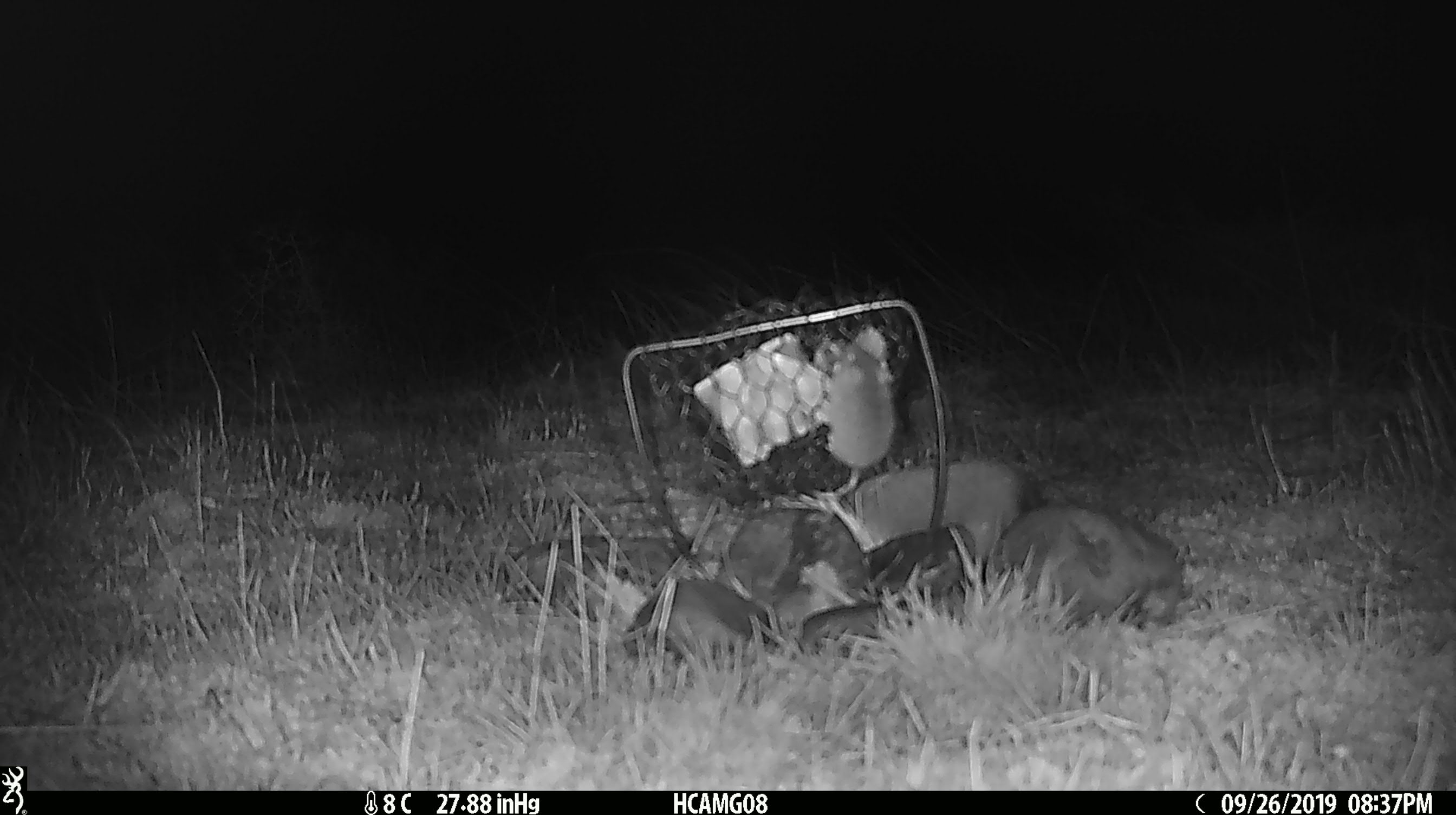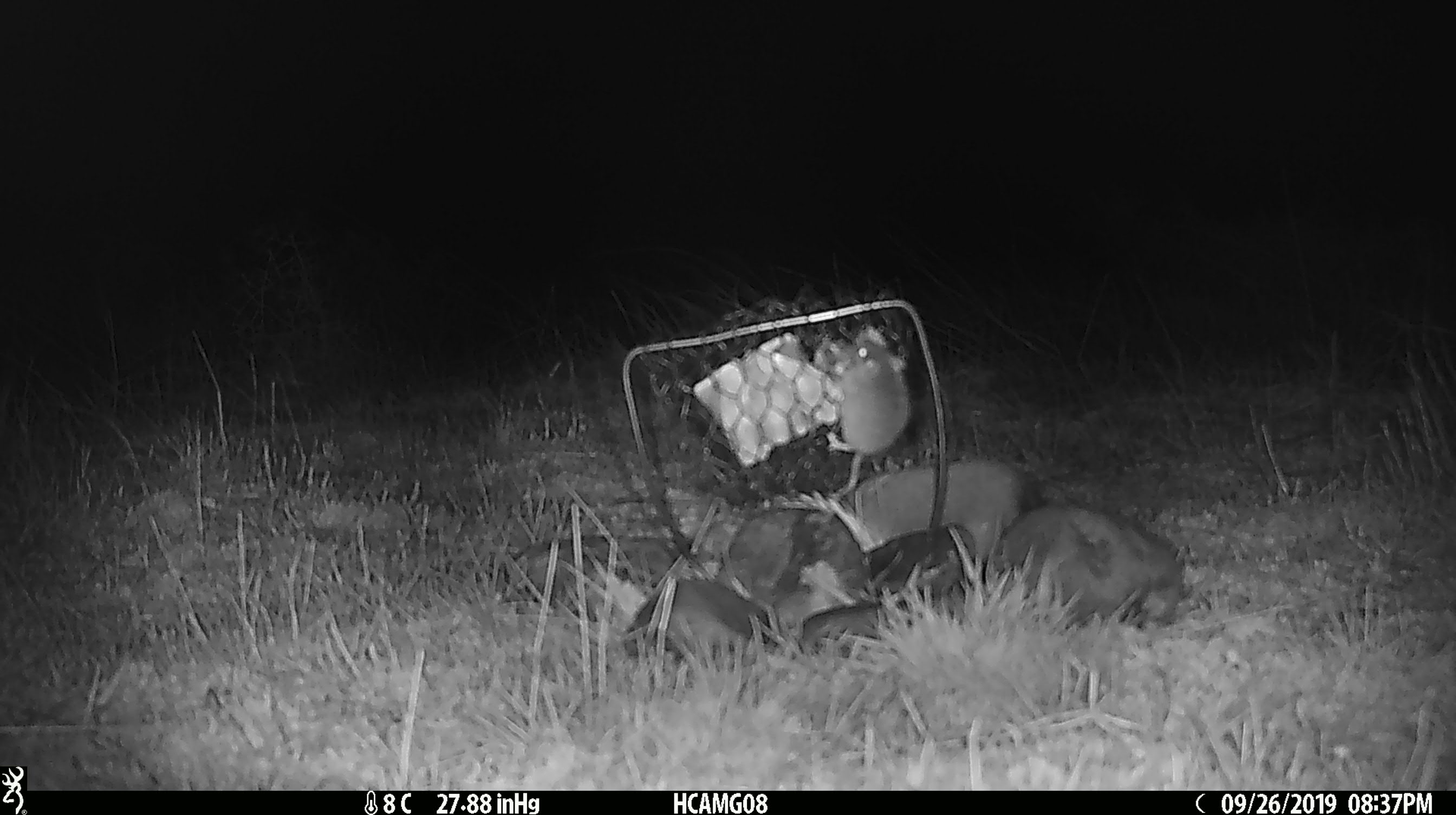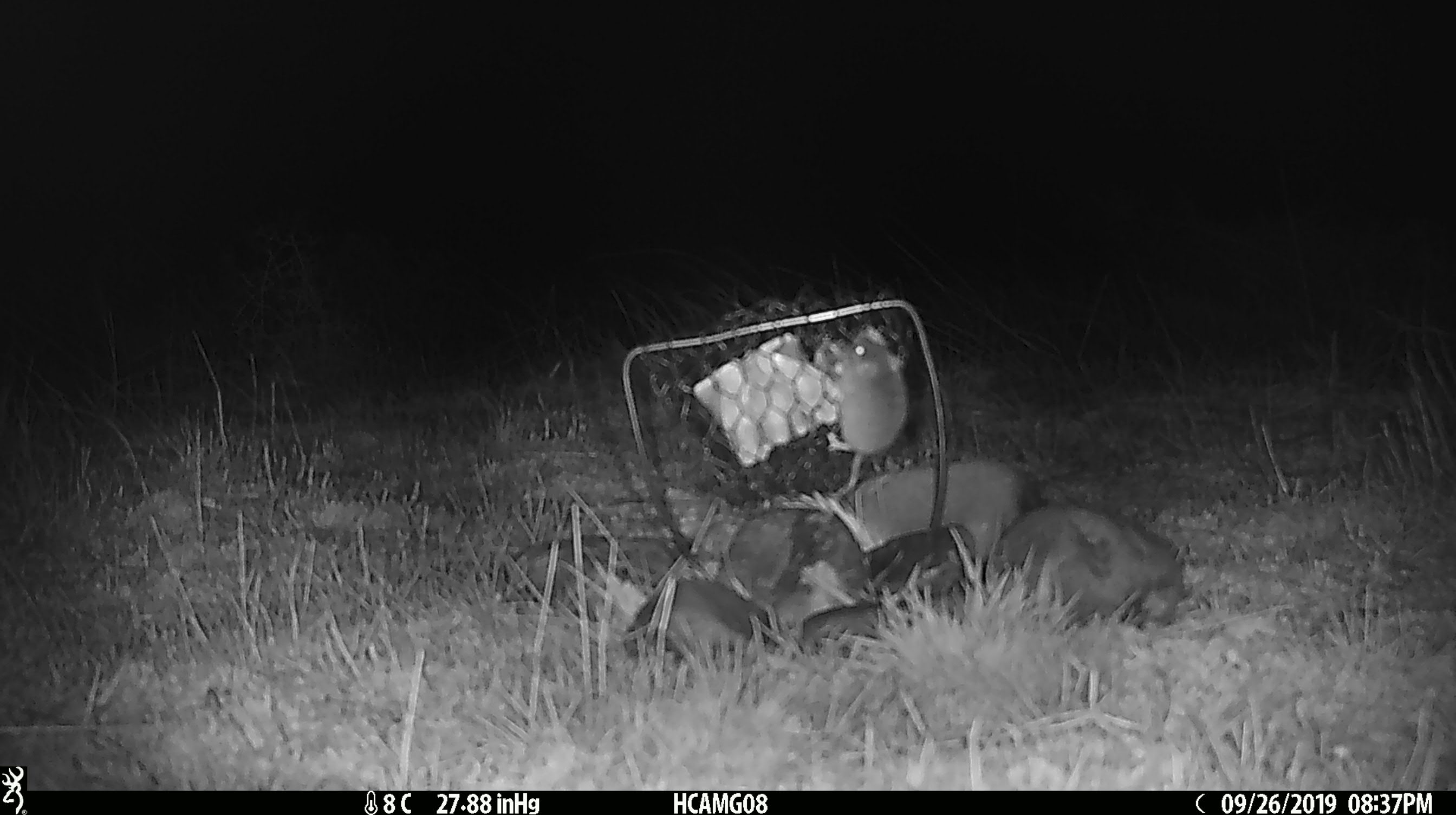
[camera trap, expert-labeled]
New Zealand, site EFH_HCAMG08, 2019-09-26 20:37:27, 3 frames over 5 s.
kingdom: Animalia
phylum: Chordata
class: Mammalia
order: Rodentia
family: Muridae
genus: Mus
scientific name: Mus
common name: mouse